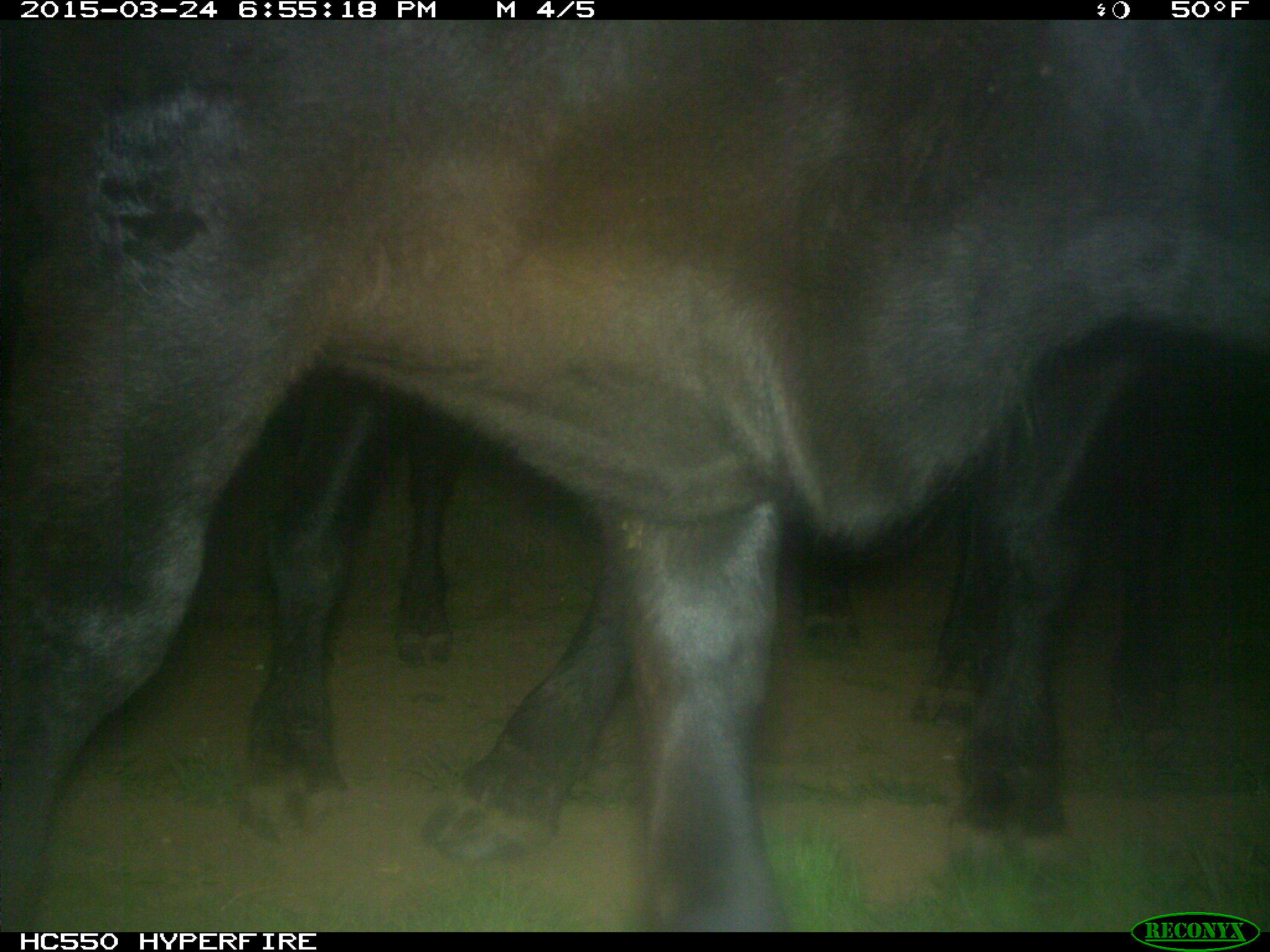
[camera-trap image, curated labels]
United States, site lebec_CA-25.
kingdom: Animalia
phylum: Chordata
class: Mammalia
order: Artiodactyla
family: Bovidae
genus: Bos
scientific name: Bos taurus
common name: domestic cow